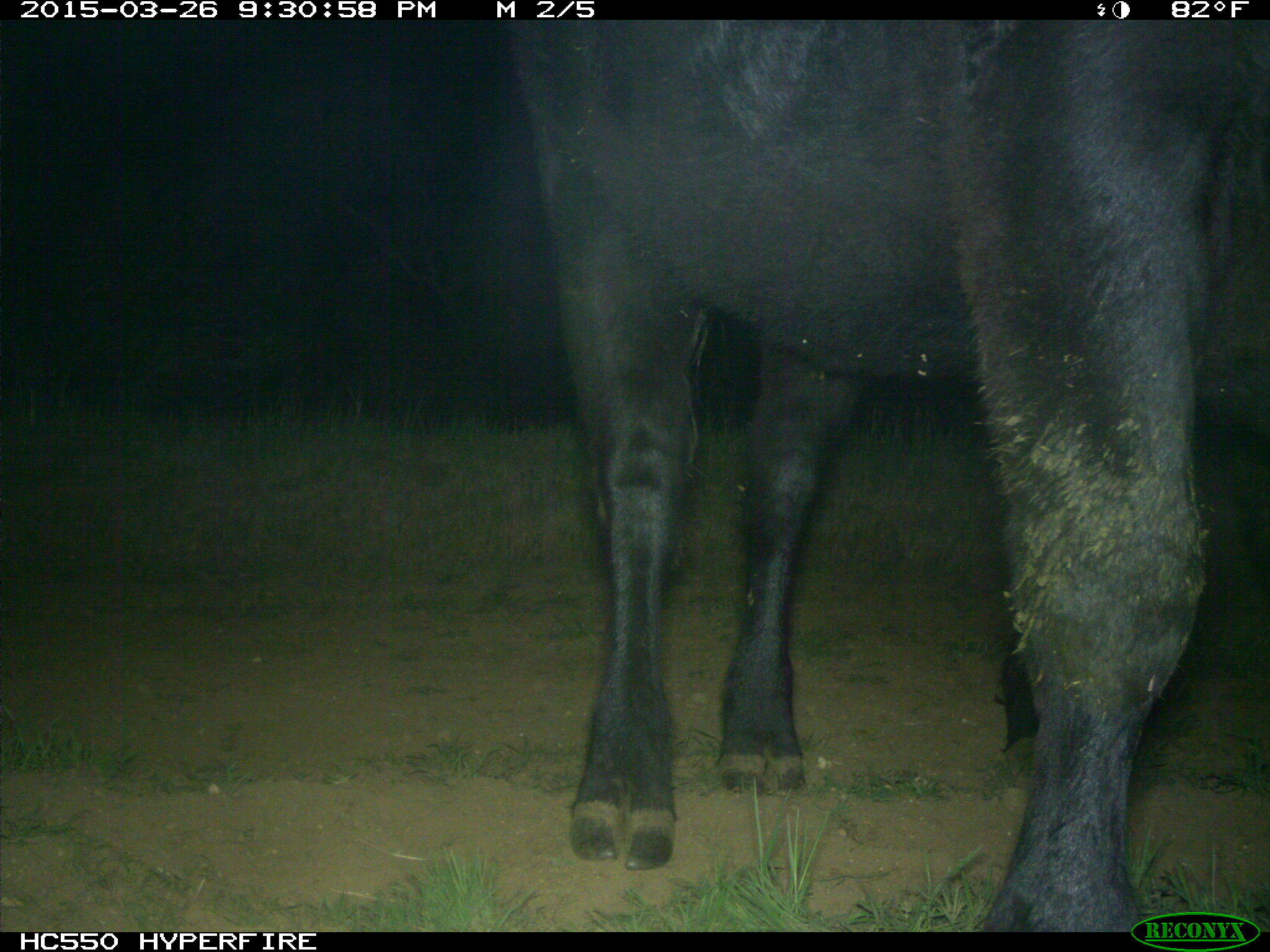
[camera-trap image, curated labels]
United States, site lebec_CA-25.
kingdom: Animalia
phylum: Chordata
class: Mammalia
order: Artiodactyla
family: Bovidae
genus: Bos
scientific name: Bos taurus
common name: domestic cow